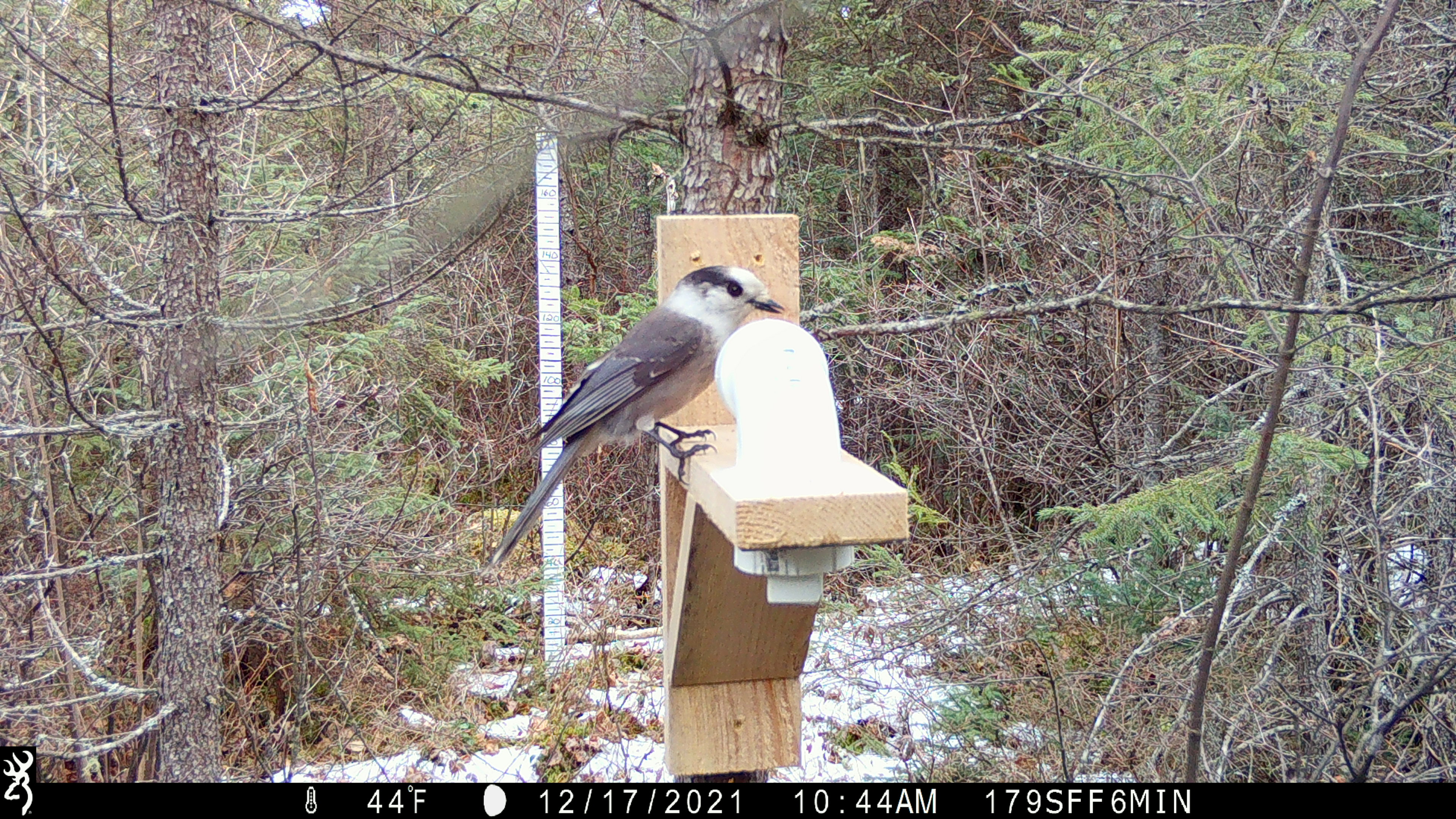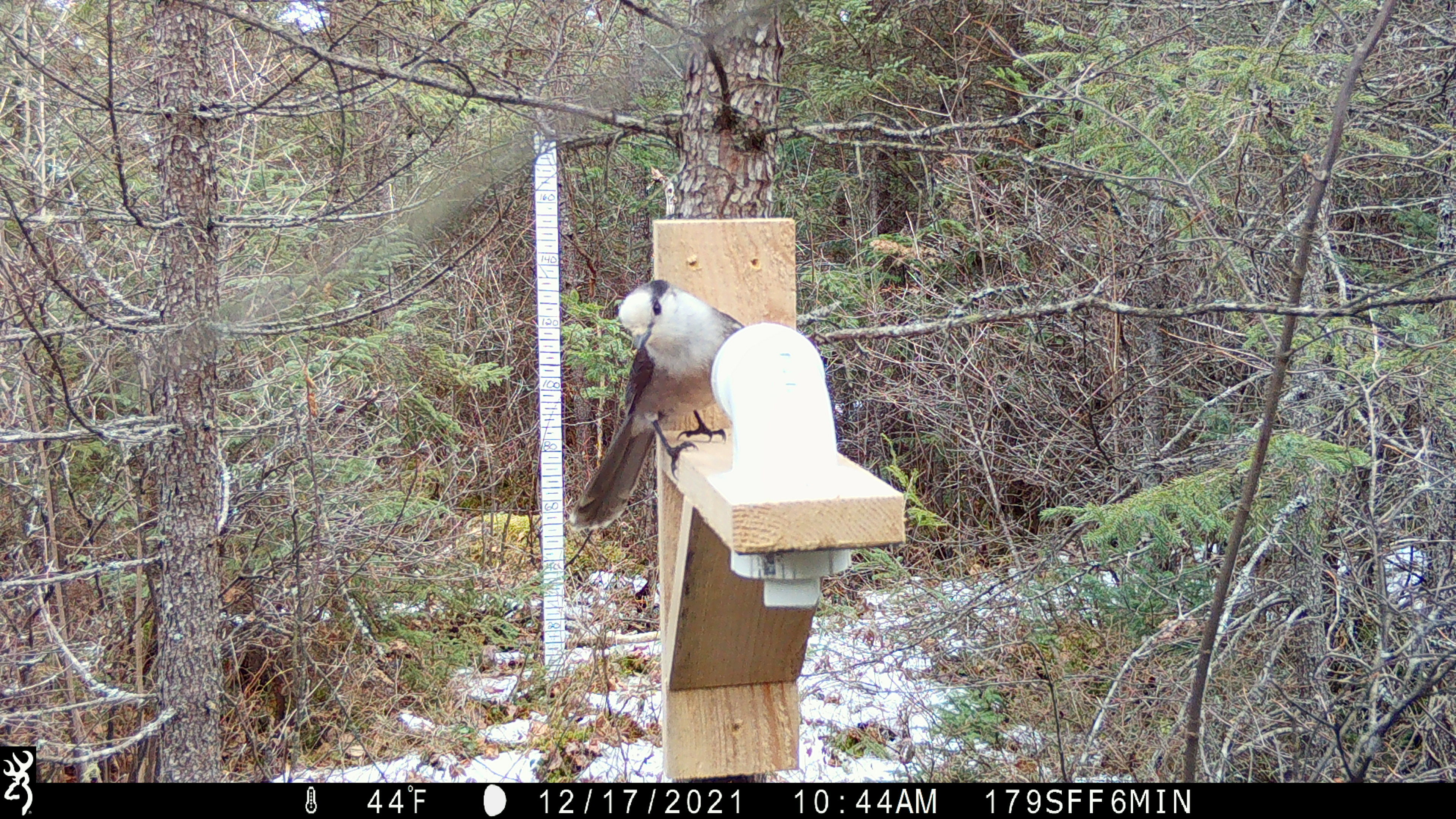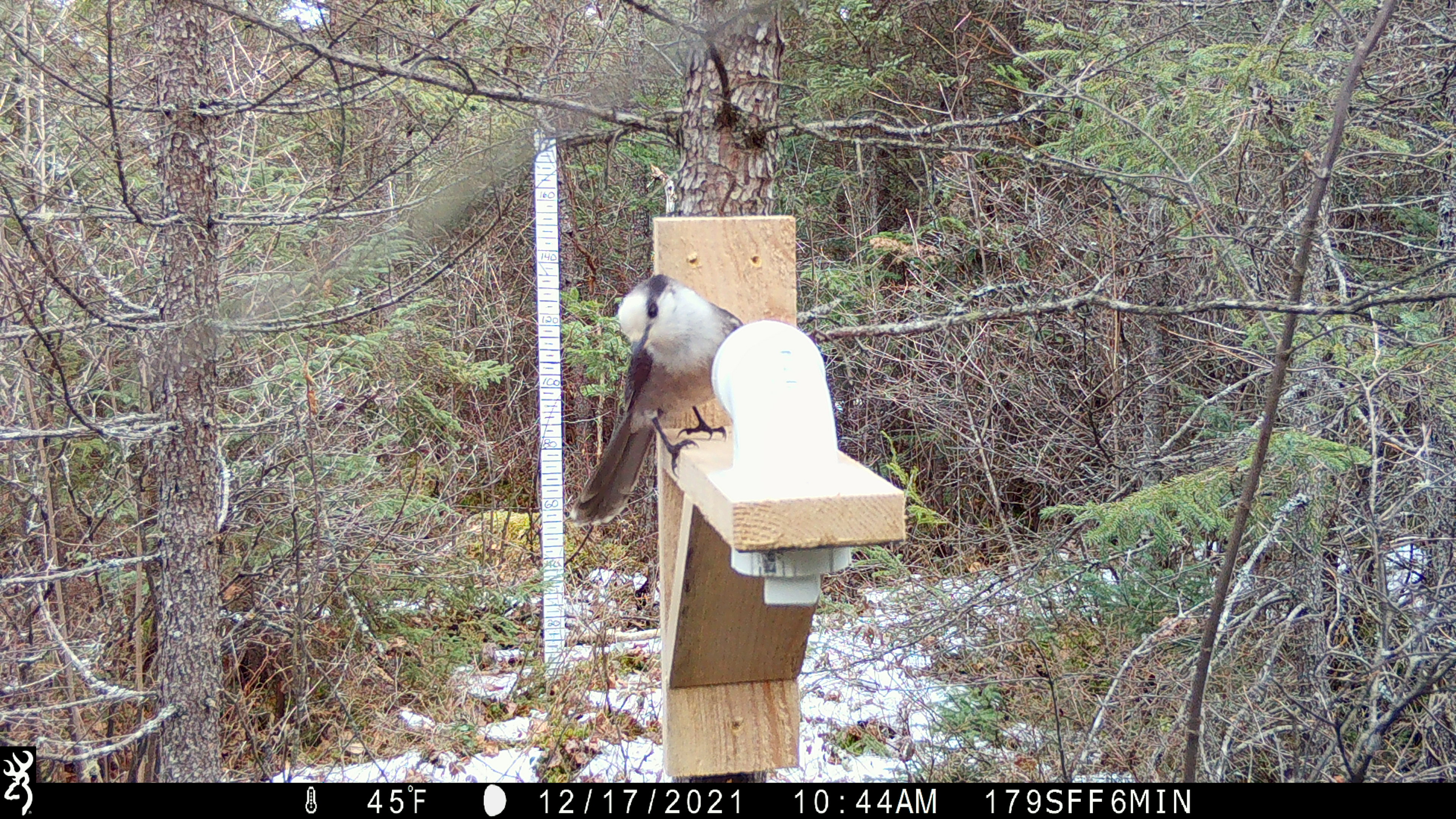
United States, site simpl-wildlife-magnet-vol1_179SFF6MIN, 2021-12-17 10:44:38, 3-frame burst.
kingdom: Animalia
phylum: Chordata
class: Aves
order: Passeriformes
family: Corvidae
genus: Perisoreus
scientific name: Perisoreus canadensis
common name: canada jay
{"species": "canada jay (Perisoreus canadensis)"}